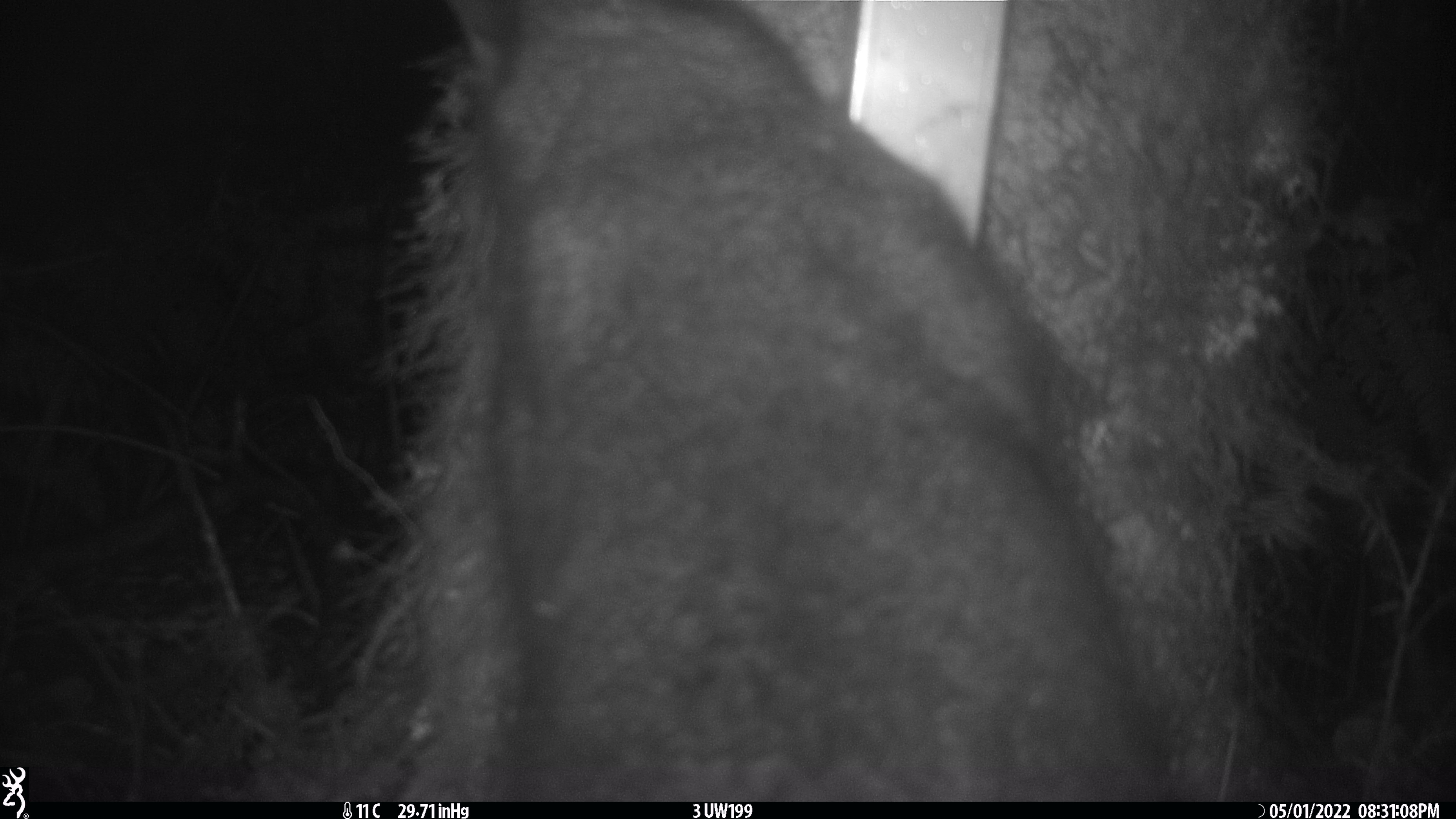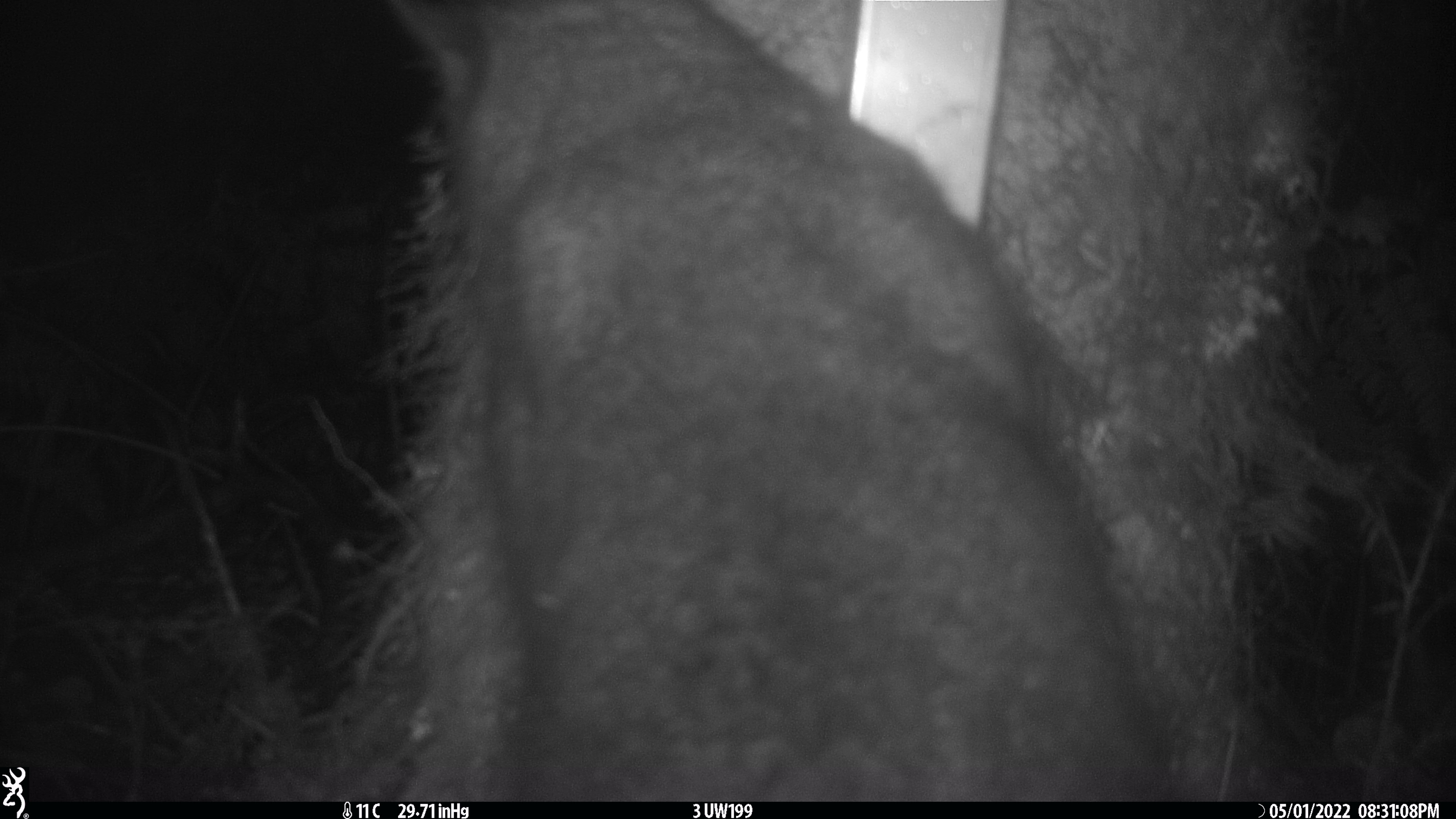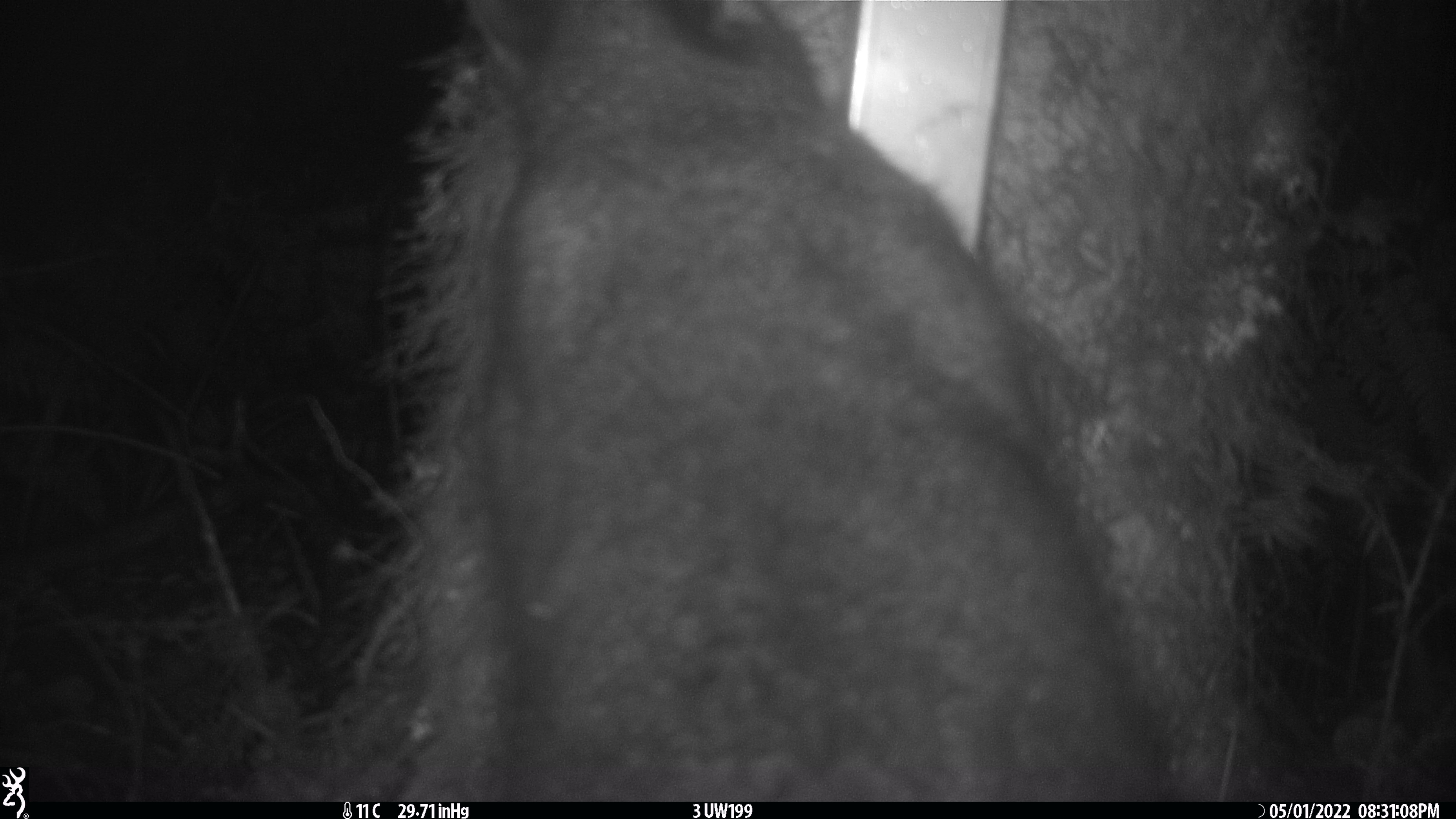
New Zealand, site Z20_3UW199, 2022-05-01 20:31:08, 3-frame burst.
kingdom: Animalia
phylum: Chordata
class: Mammalia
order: Diprotodontia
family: Phalangeridae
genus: Trichosurus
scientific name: Trichosurus vulpecula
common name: common brushtail possum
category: possum